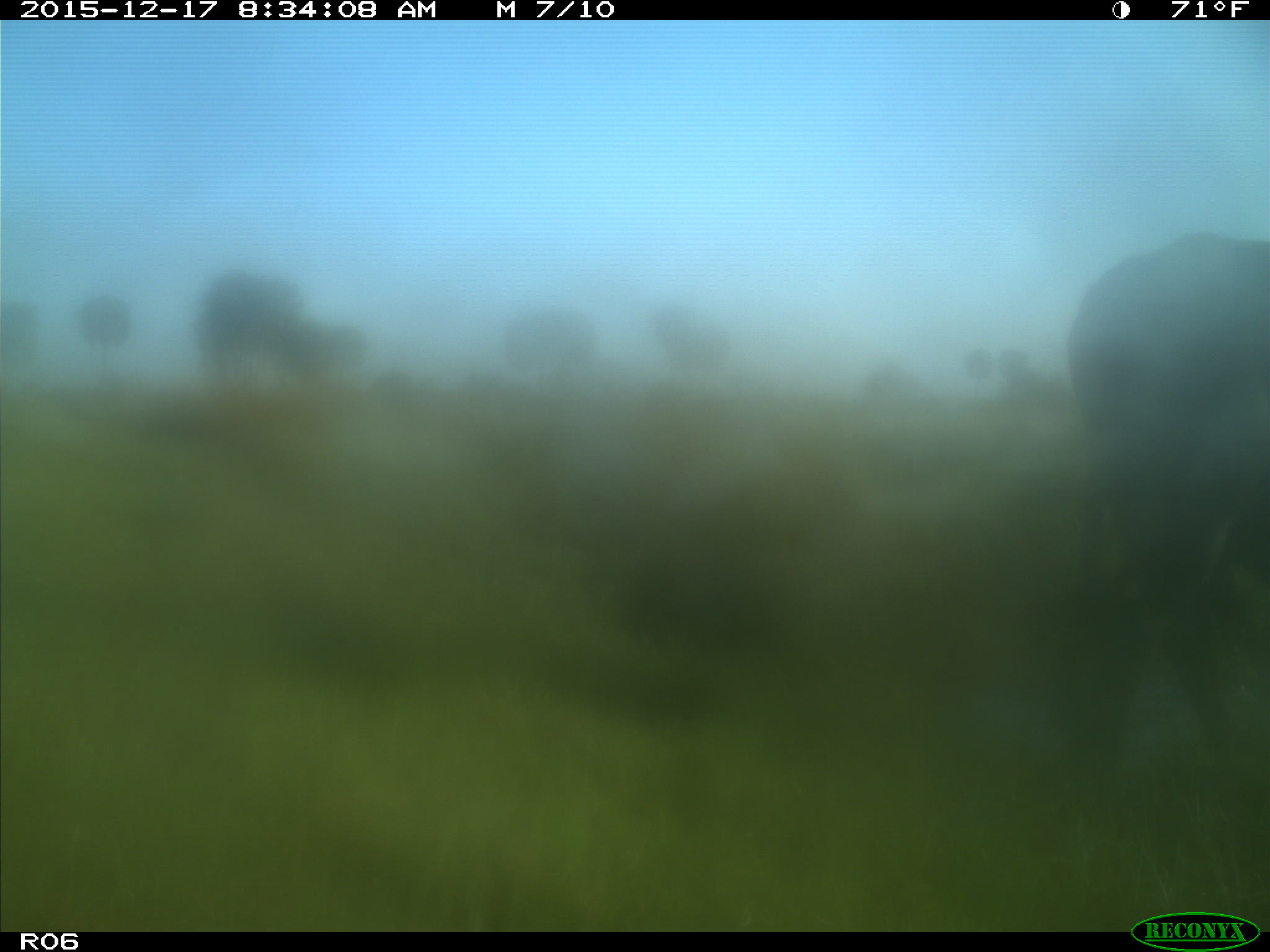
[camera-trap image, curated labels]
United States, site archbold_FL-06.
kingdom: Animalia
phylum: Chordata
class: Mammalia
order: Artiodactyla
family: Bovidae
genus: Bos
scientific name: Bos taurus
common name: domestic cow